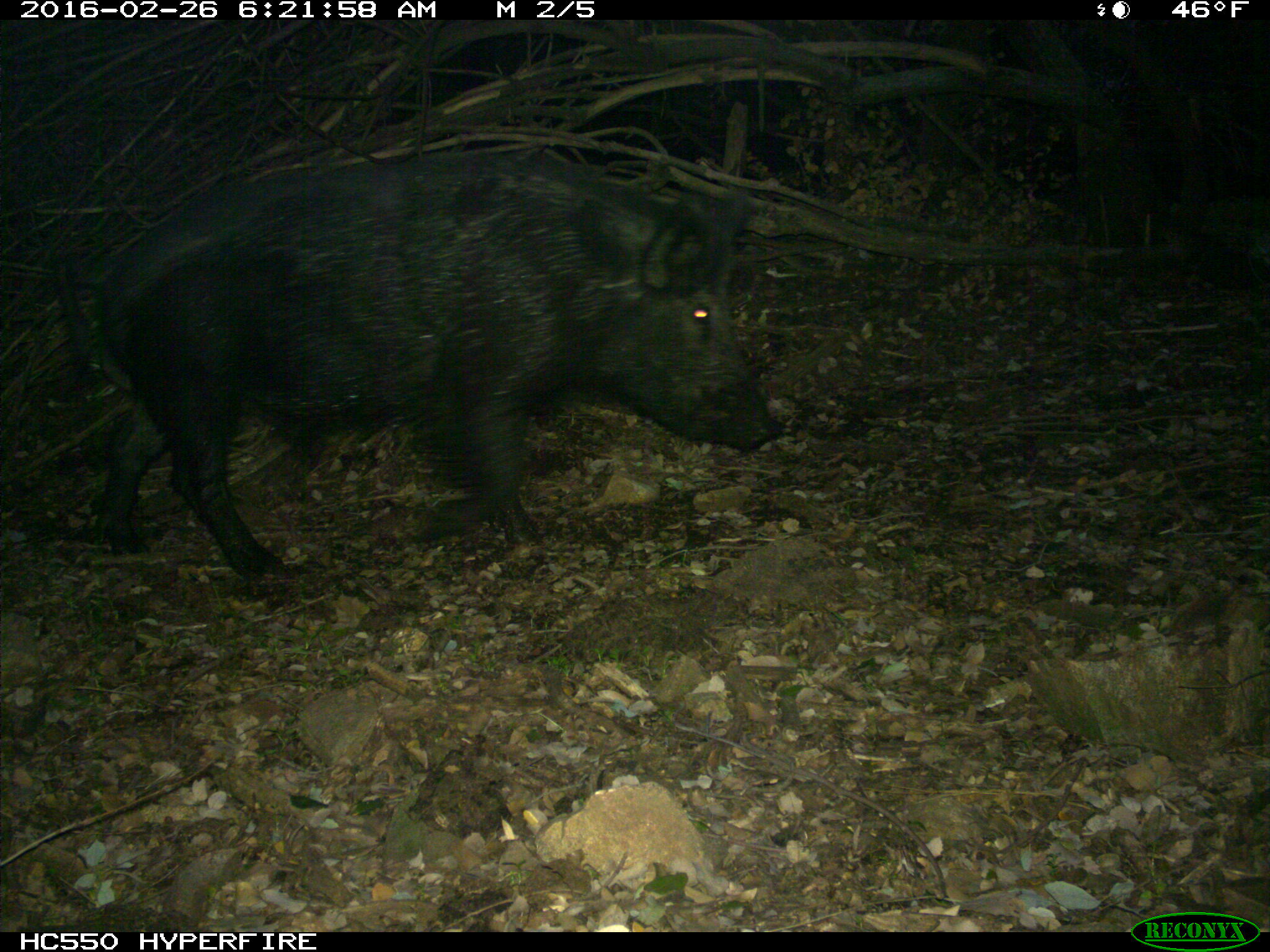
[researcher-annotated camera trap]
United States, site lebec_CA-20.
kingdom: Animalia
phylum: Chordata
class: Mammalia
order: Artiodactyla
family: Suidae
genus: Sus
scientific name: Sus scrofa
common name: wild boar